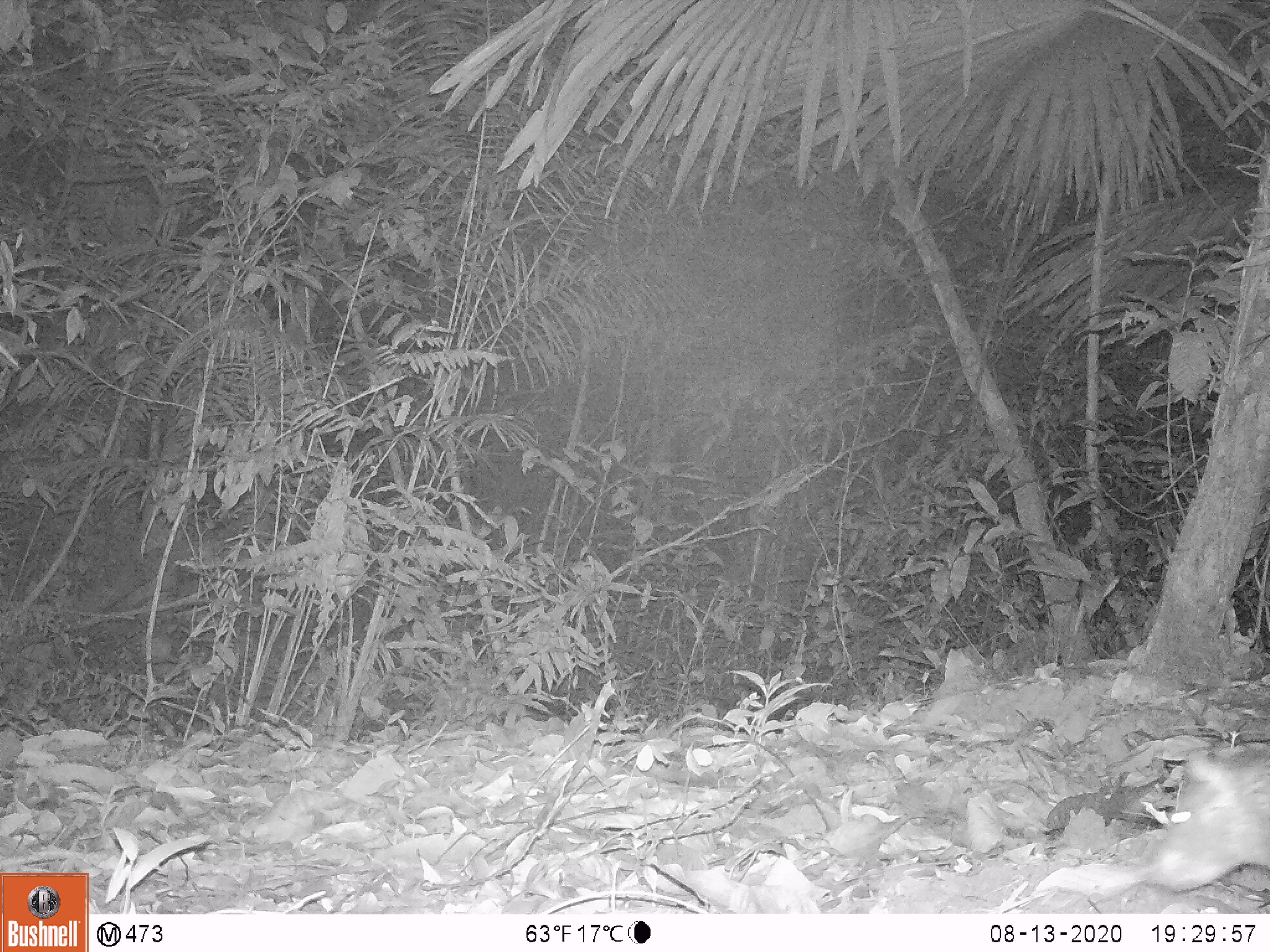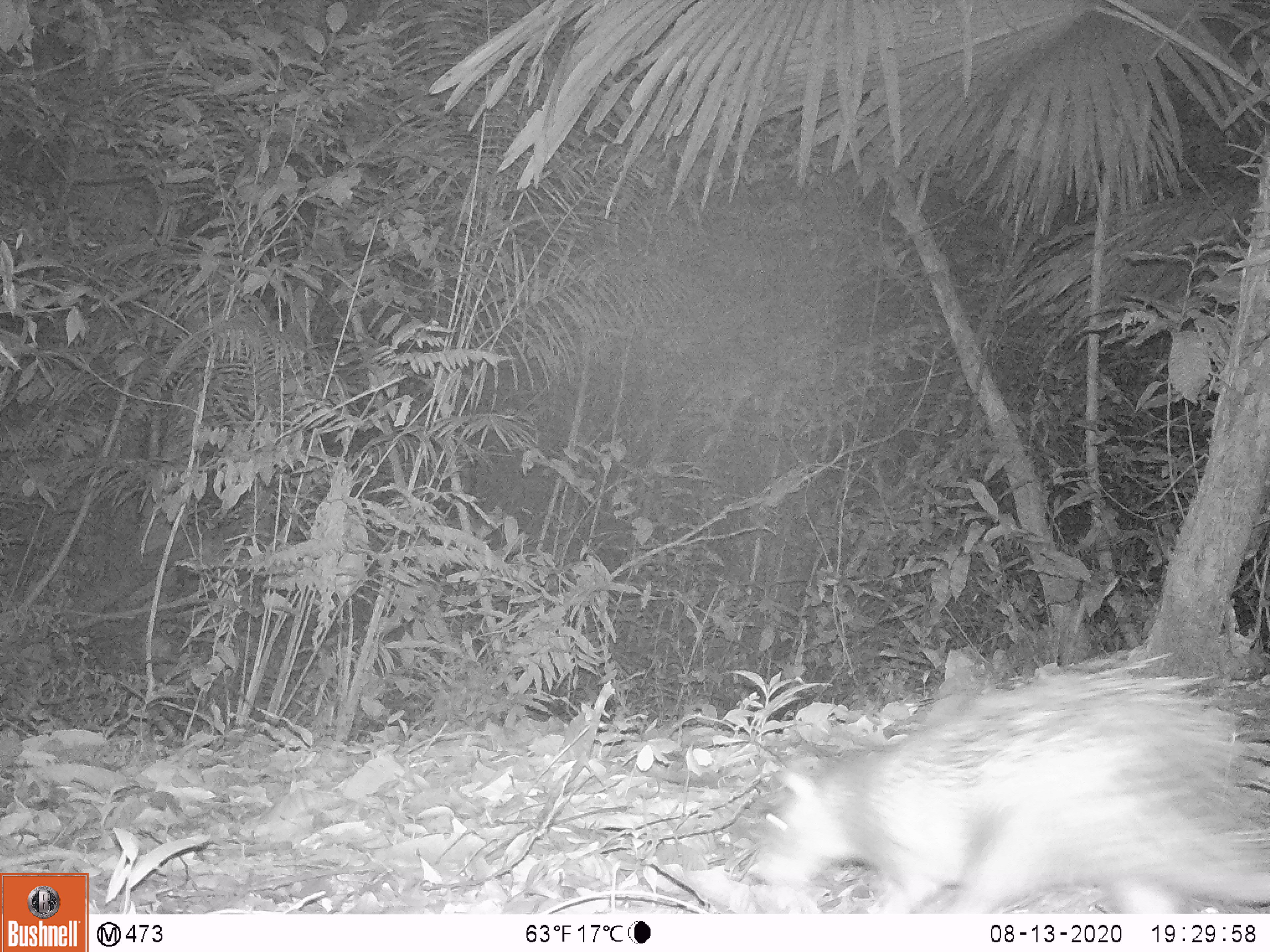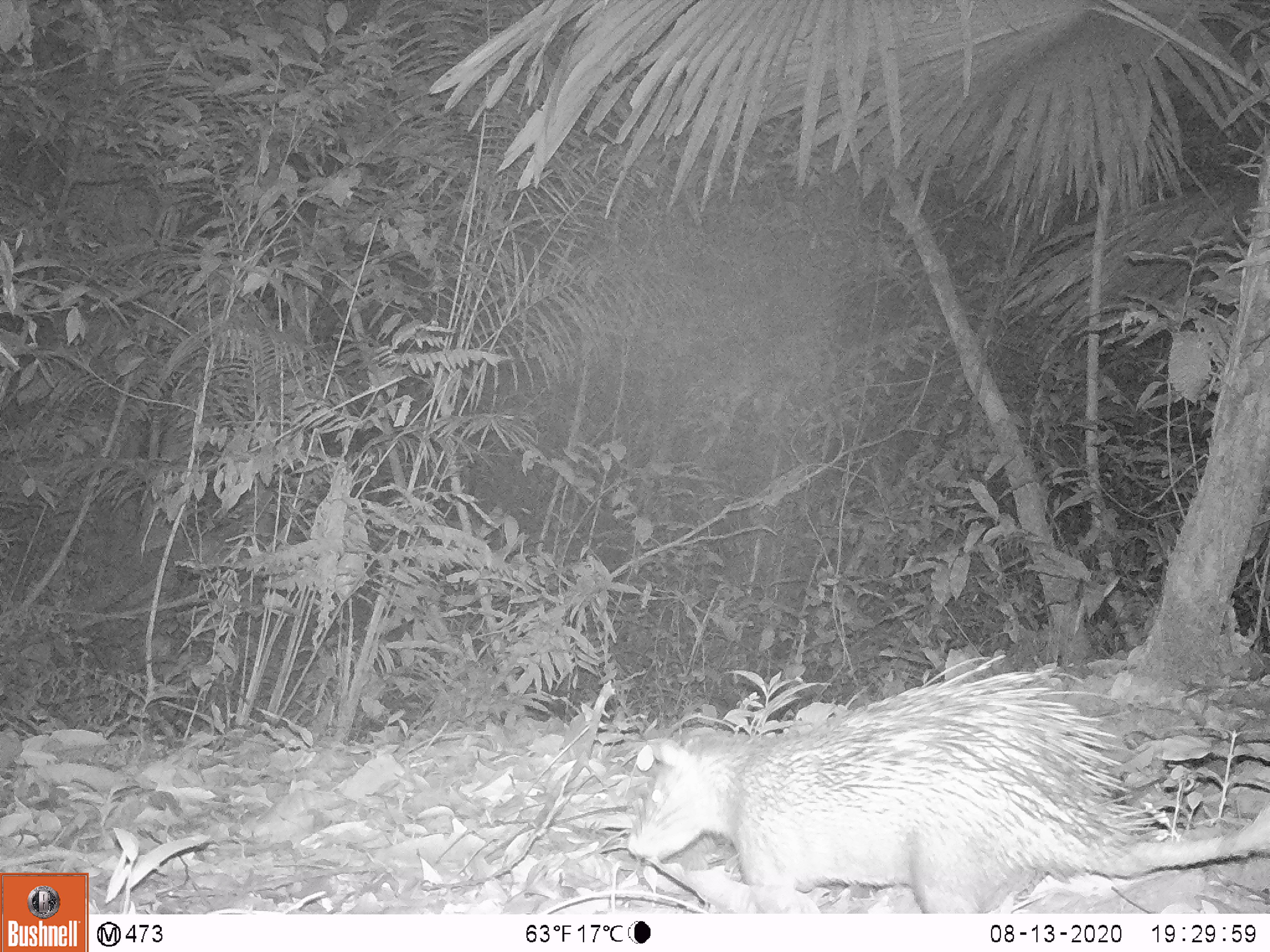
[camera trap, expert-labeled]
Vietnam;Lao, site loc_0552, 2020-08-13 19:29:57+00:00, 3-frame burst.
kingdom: Animalia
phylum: Chordata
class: Mammalia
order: Rodentia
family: Hystricidae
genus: Atherurus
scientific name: Atherurus macrourus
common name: asiatic brush-tailed porcupine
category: asiatic brush tailed porcupine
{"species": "asiatic brush tailed porcupine (asiatic brush-tailed porcupine) (Atherurus macrourus)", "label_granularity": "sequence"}